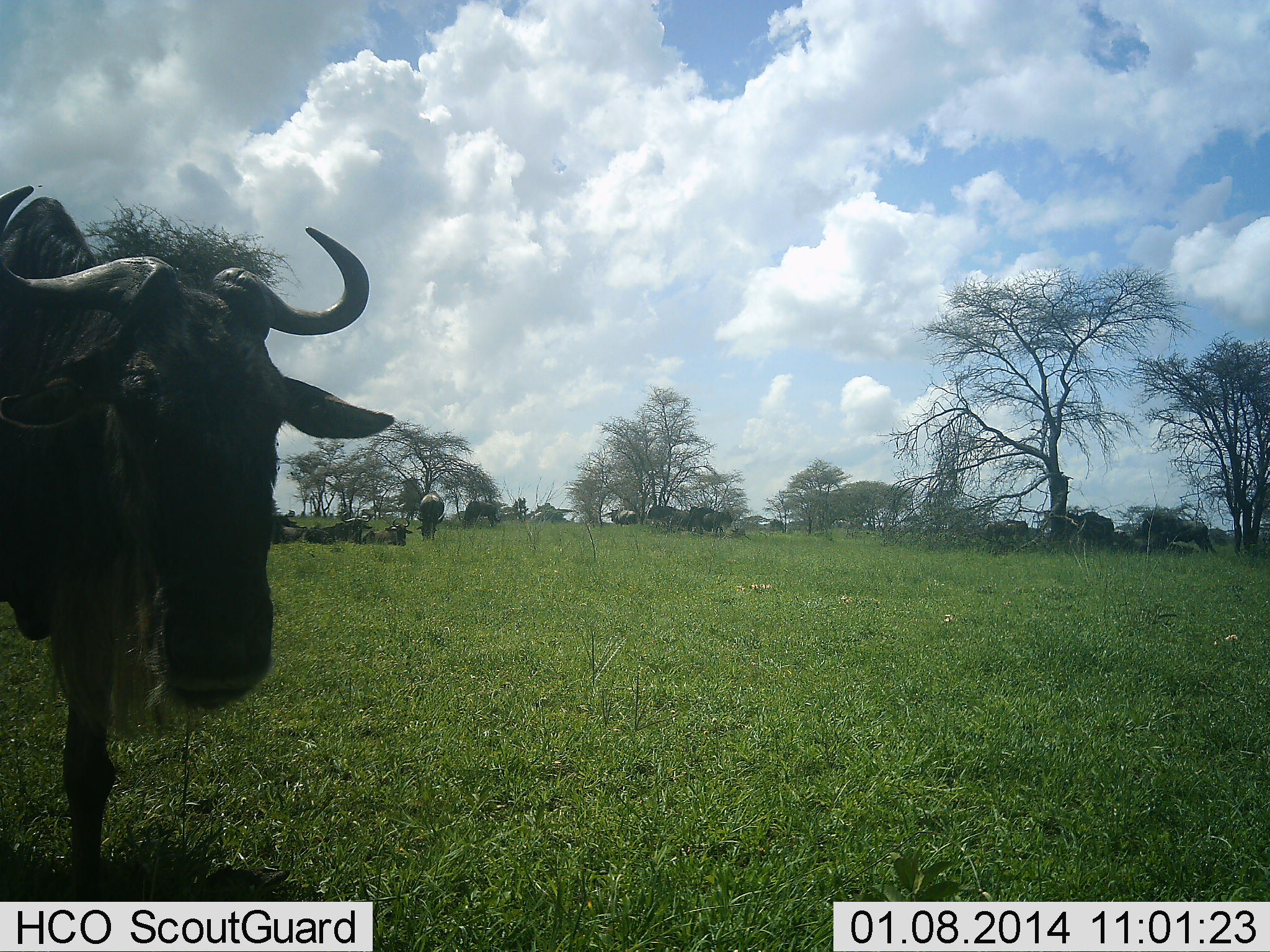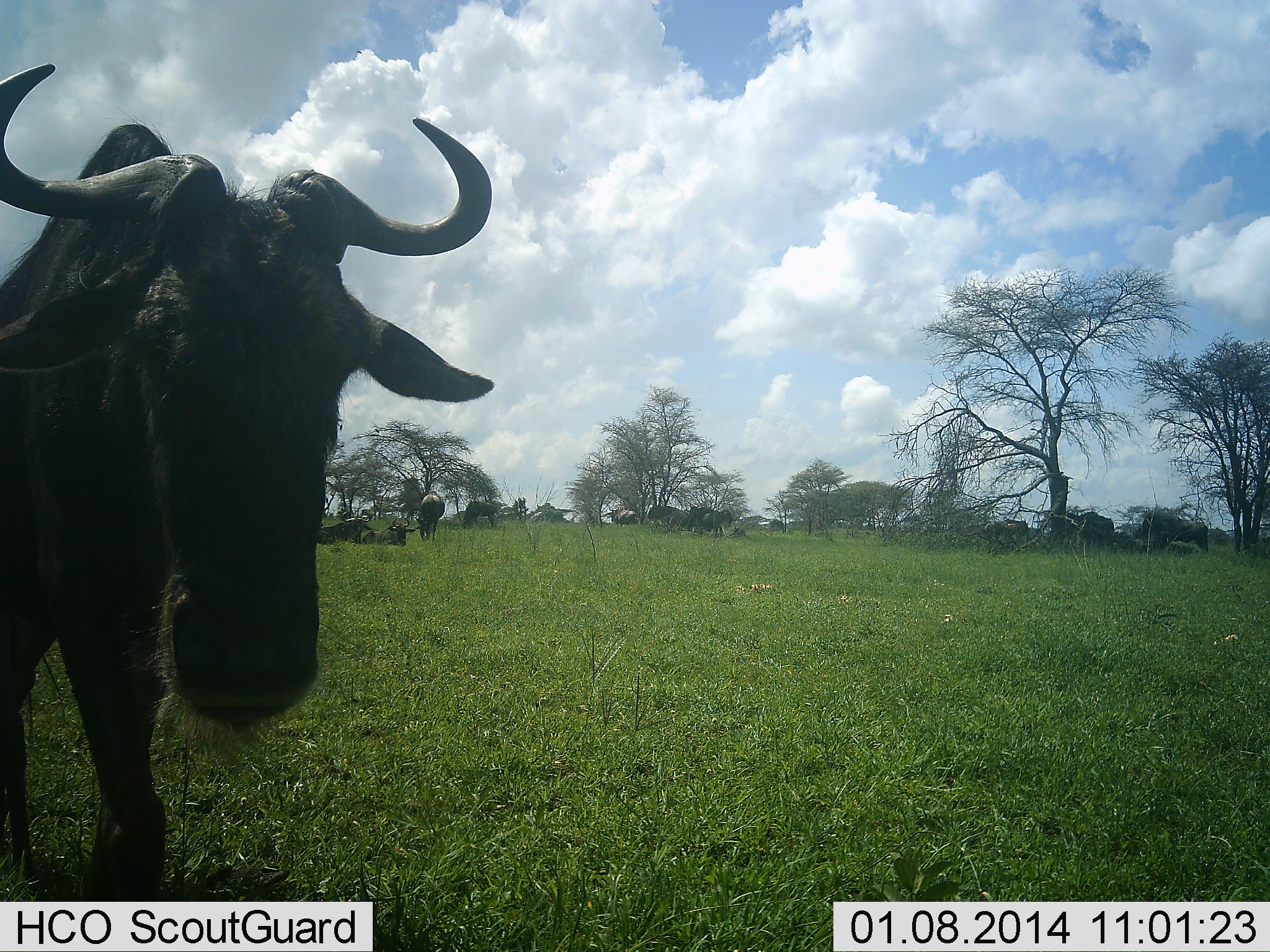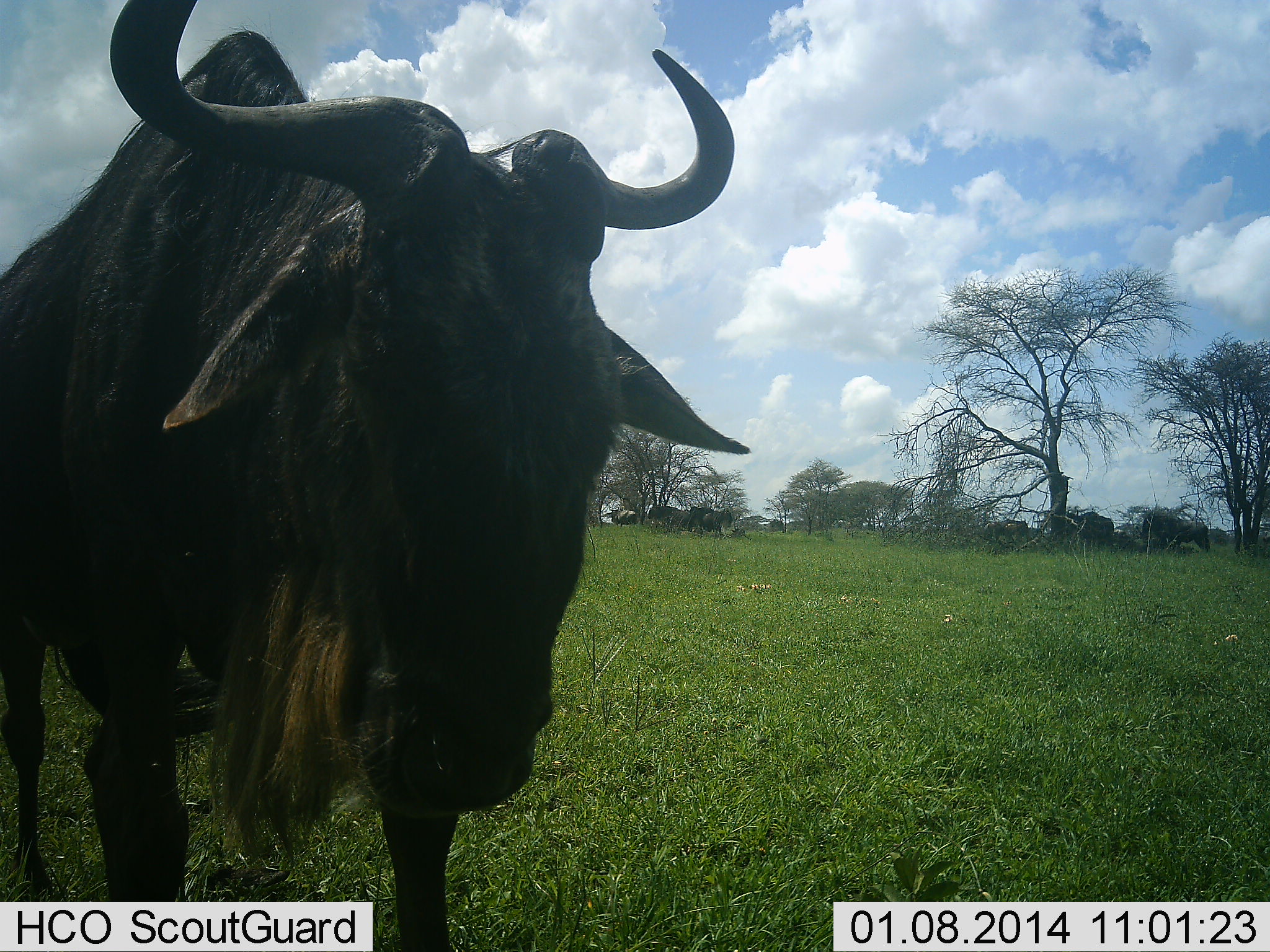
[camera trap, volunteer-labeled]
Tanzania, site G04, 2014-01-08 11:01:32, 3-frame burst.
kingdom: Animalia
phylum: Chordata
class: Mammalia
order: Artiodactyla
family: Bovidae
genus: Connochaetes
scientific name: Connochaetes taurinus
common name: blue wildebeest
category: wildebeest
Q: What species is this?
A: Wildebeest (blue wildebeest) (Connochaetes taurinus).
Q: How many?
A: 11-50.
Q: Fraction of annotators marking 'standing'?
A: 70%.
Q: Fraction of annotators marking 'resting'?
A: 70%.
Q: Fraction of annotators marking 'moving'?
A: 70%.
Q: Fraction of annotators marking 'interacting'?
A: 0%.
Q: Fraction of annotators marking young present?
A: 0%.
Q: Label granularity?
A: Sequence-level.